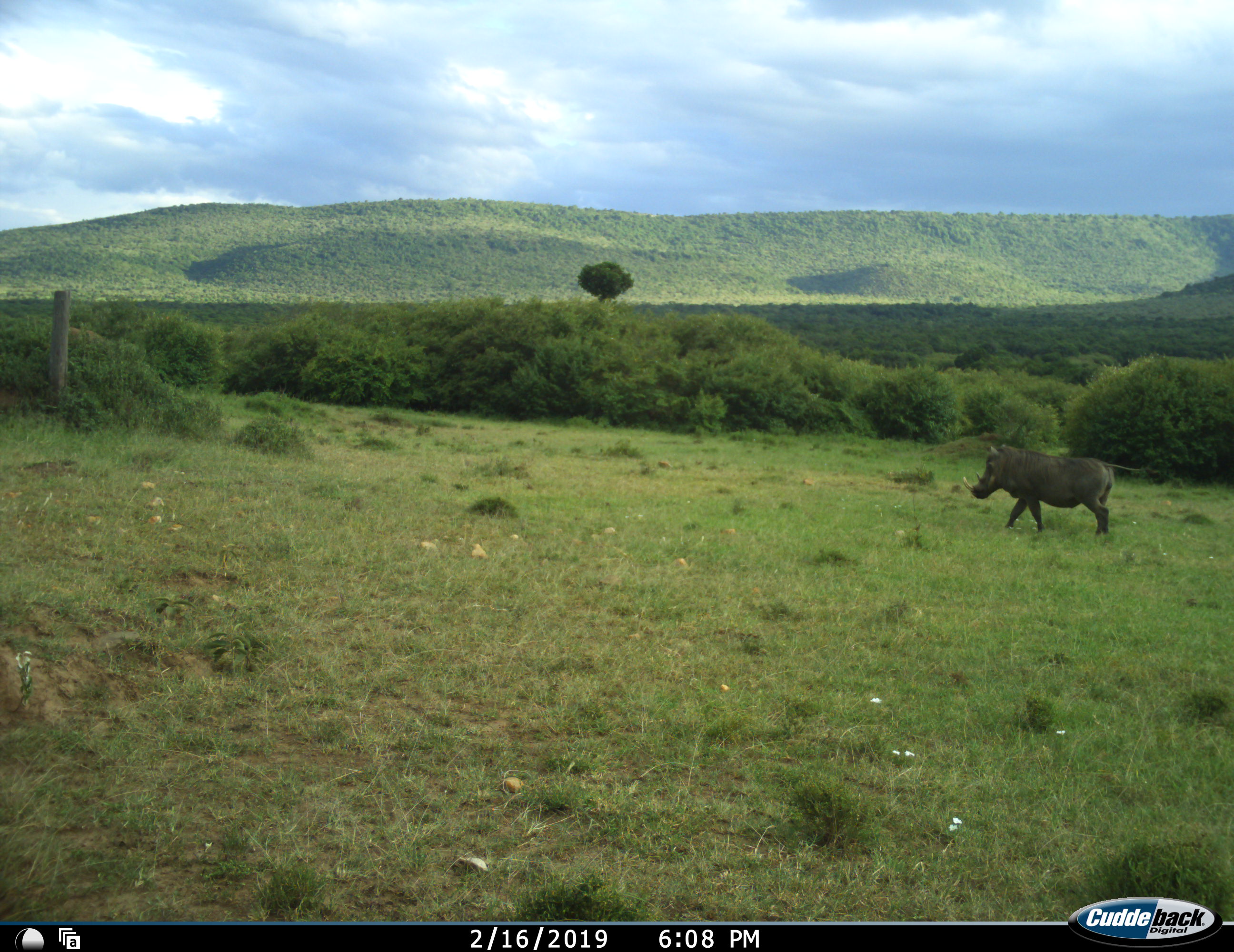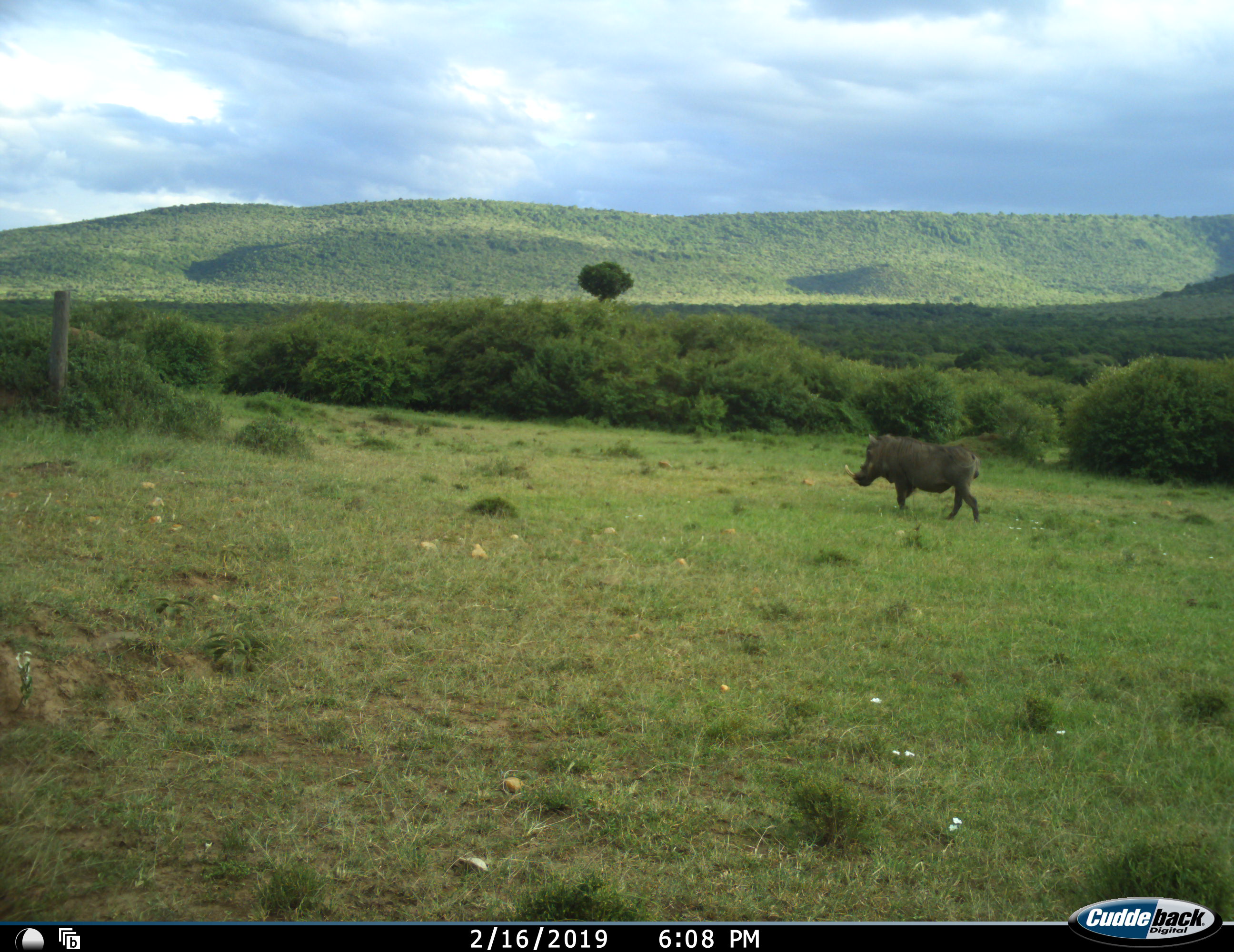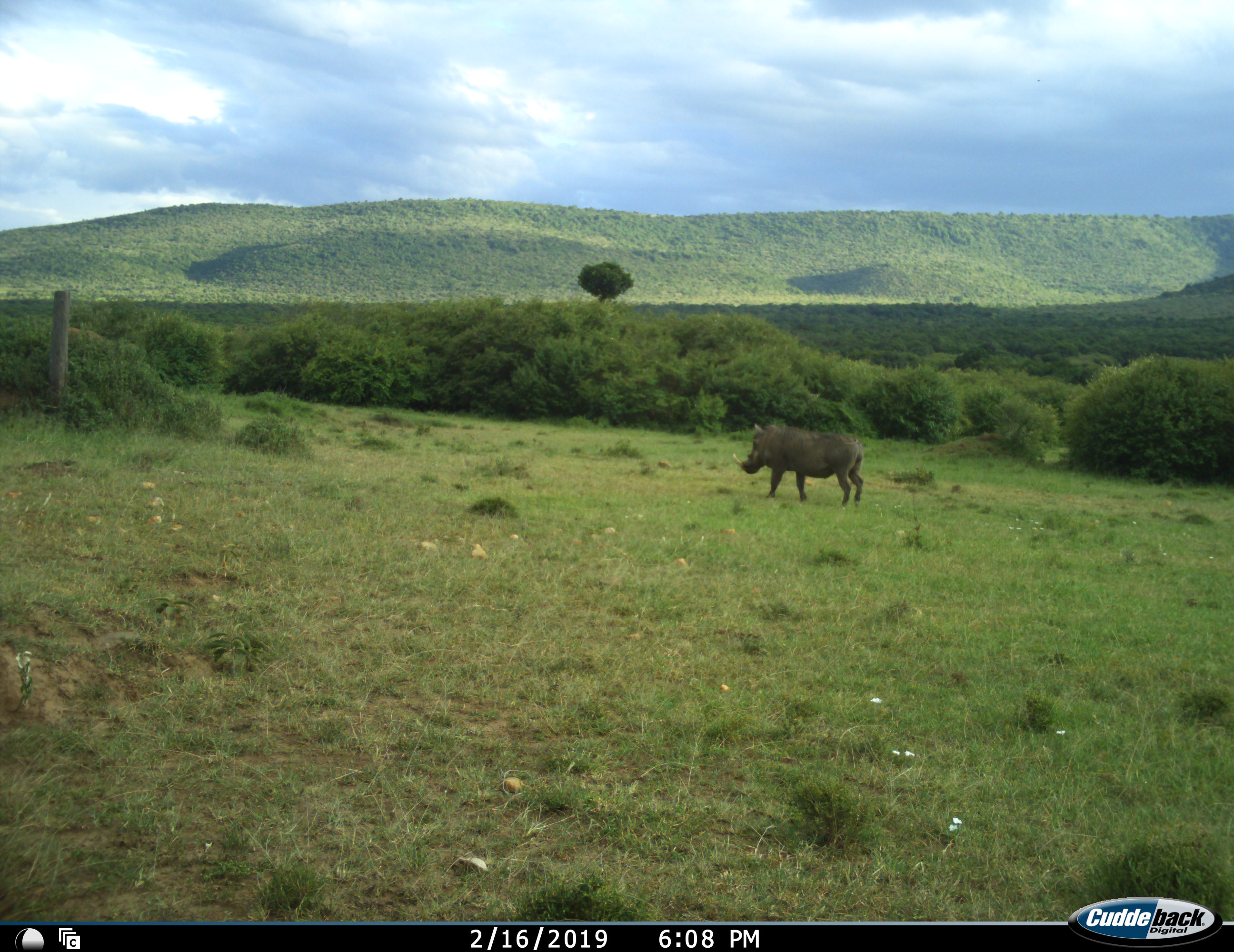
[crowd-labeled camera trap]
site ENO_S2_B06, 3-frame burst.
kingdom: Animalia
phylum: Chordata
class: Mammalia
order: Artiodactyla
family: Suidae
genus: Phacochoerus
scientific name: Phacochoerus africanus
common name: warthog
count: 1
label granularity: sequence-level